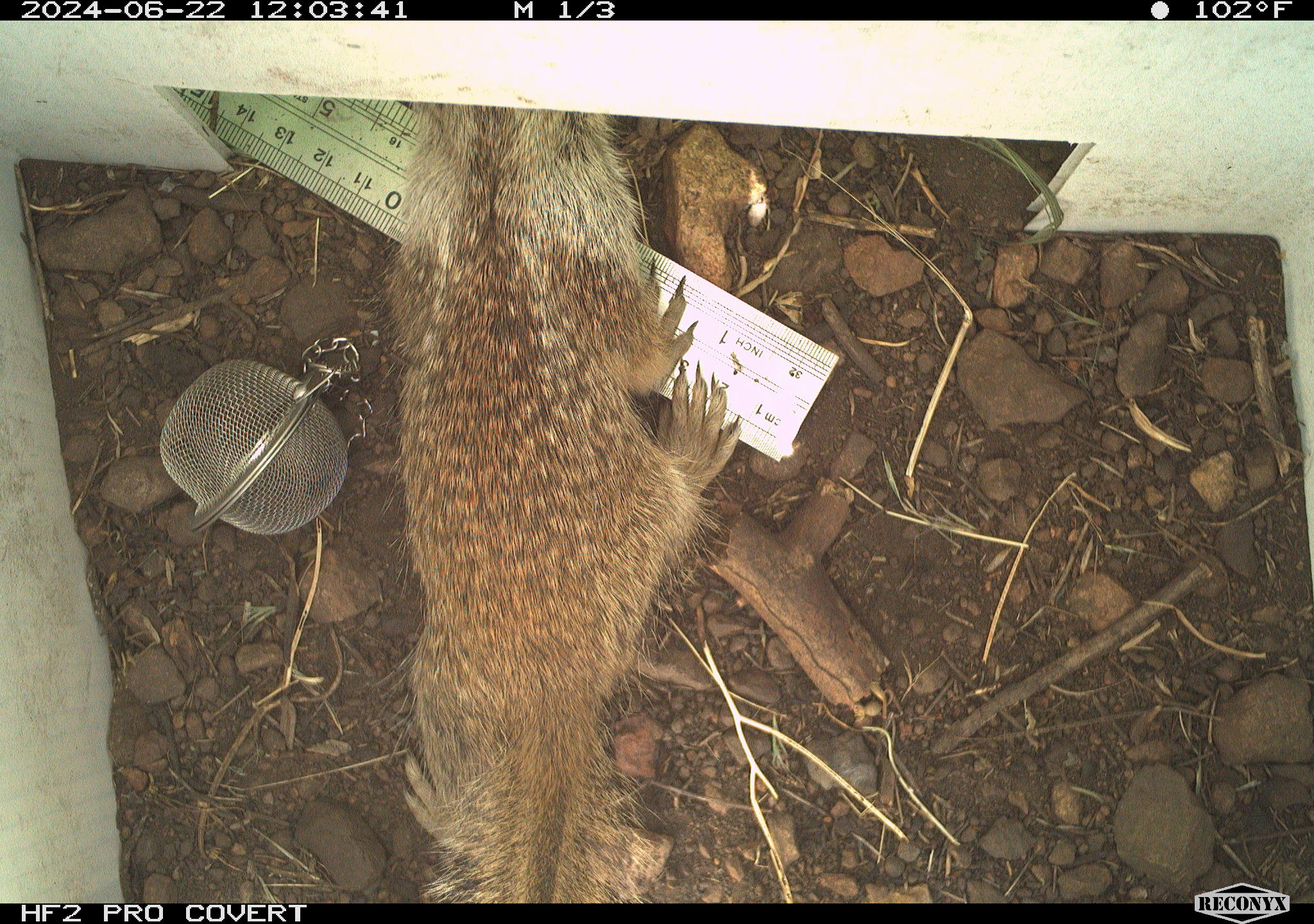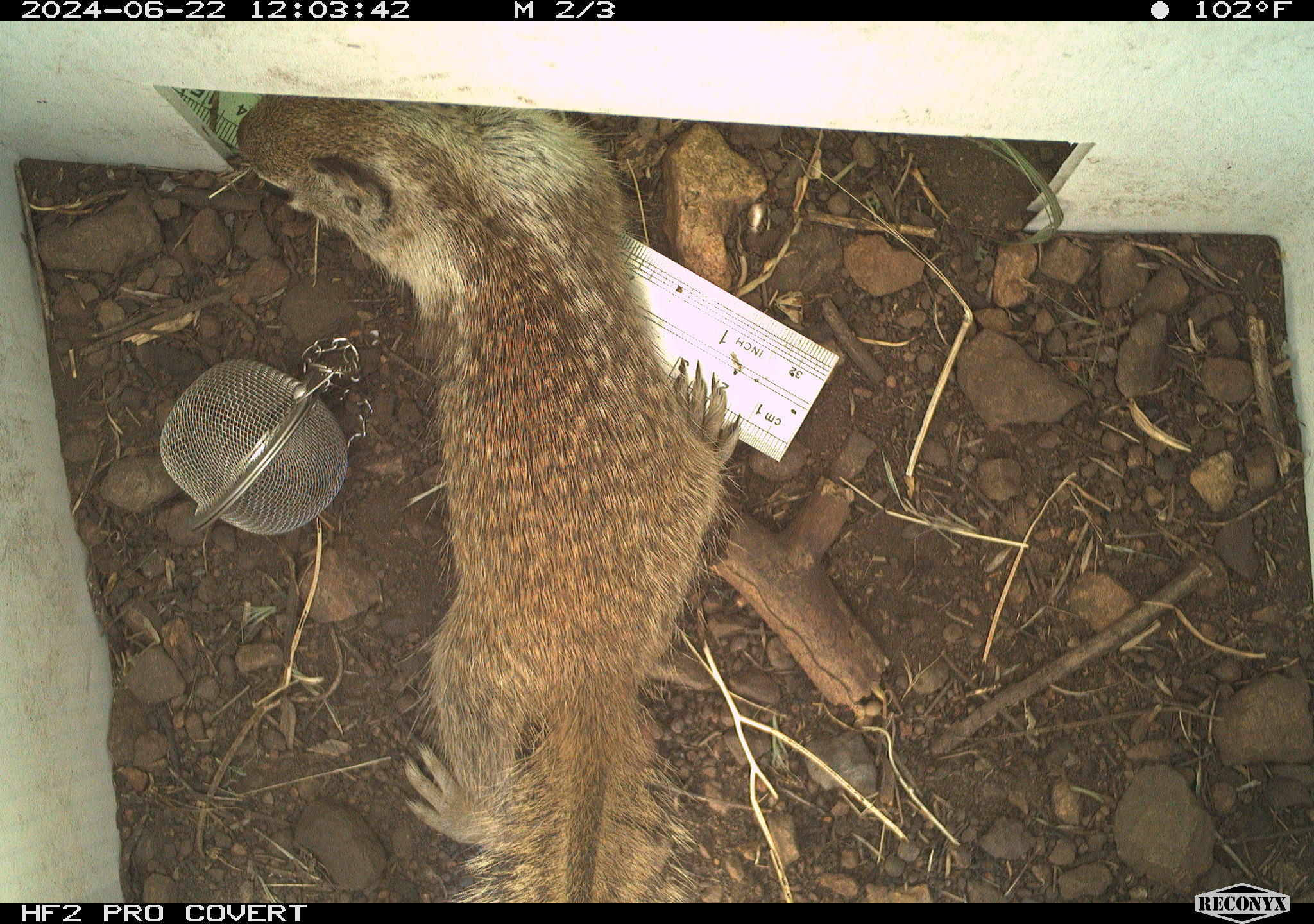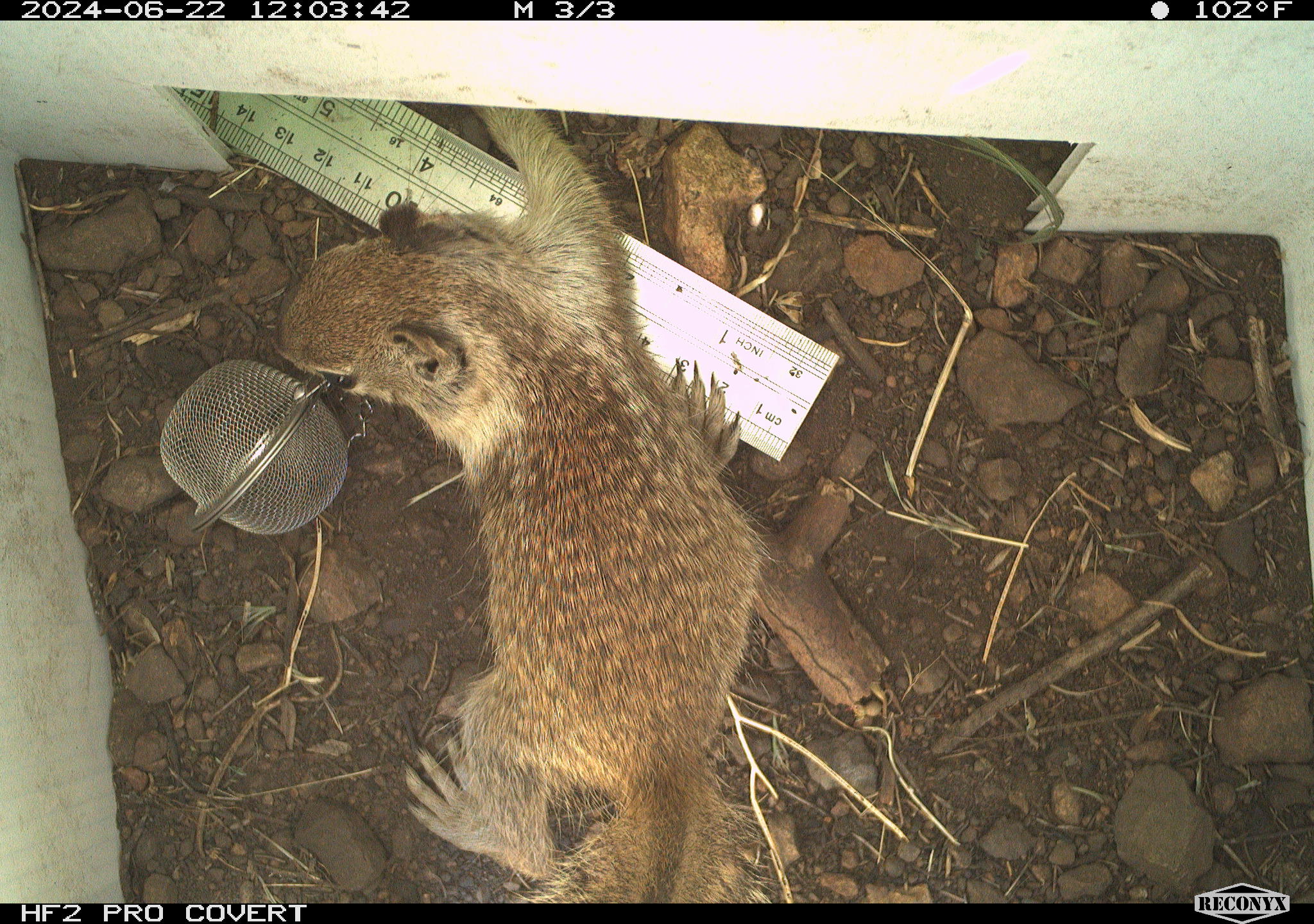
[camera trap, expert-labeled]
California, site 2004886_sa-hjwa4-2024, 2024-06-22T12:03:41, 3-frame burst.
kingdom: Animalia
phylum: Chordata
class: Mammalia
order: Rodentia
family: Sciuridae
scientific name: Sciuridae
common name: squirrels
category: sciuridae family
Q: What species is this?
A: Sciuridae family (squirrels) (Sciuridae).